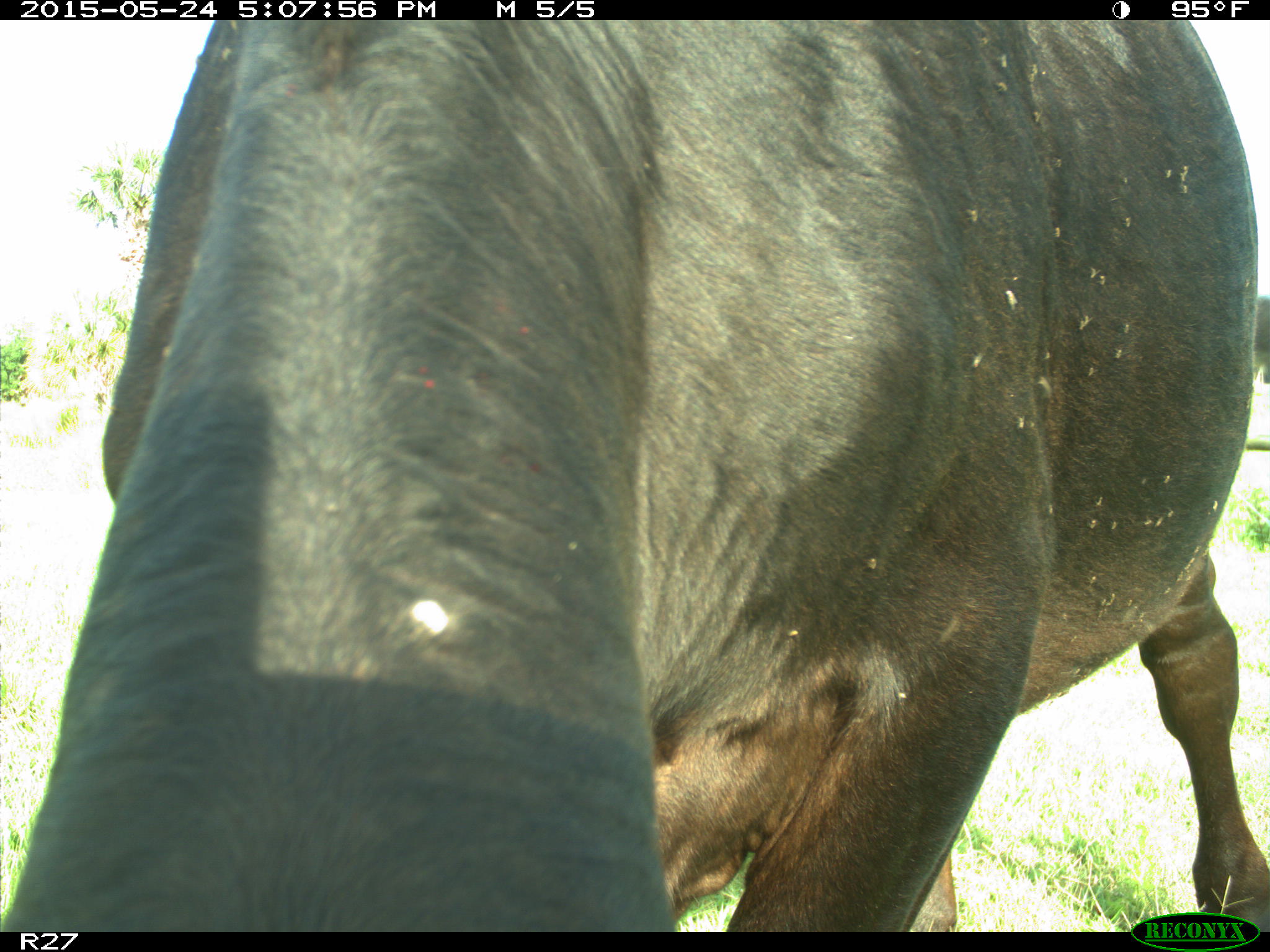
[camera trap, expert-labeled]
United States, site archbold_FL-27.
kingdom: Animalia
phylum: Chordata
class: Mammalia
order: Artiodactyla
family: Bovidae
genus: Bos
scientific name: Bos taurus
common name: domestic cow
Bos taurus (domestic cow).